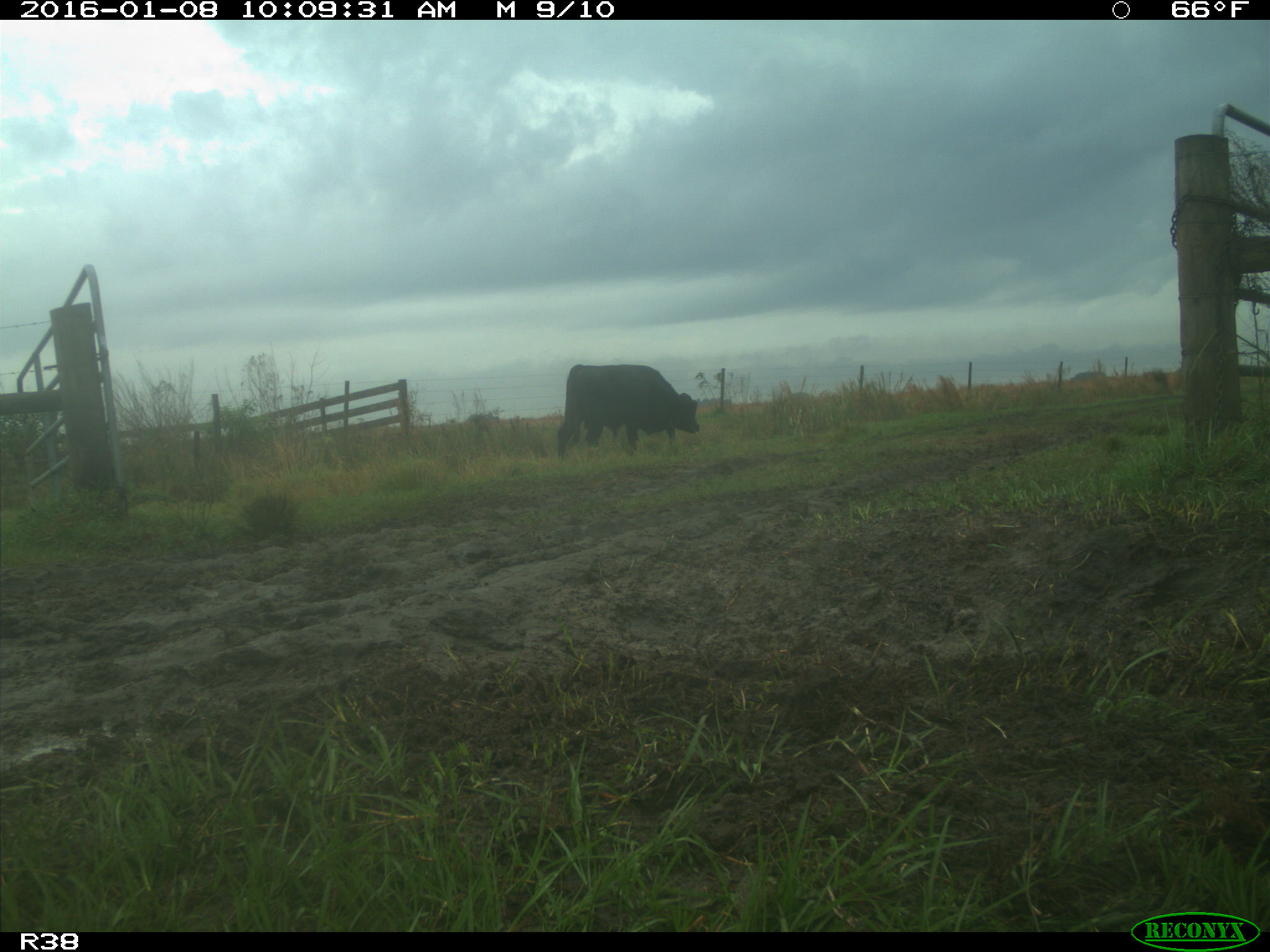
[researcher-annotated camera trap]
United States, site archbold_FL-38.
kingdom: Animalia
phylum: Chordata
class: Mammalia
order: Artiodactyla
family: Bovidae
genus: Bos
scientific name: Bos taurus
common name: domestic cow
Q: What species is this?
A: Bos taurus (domestic cow).